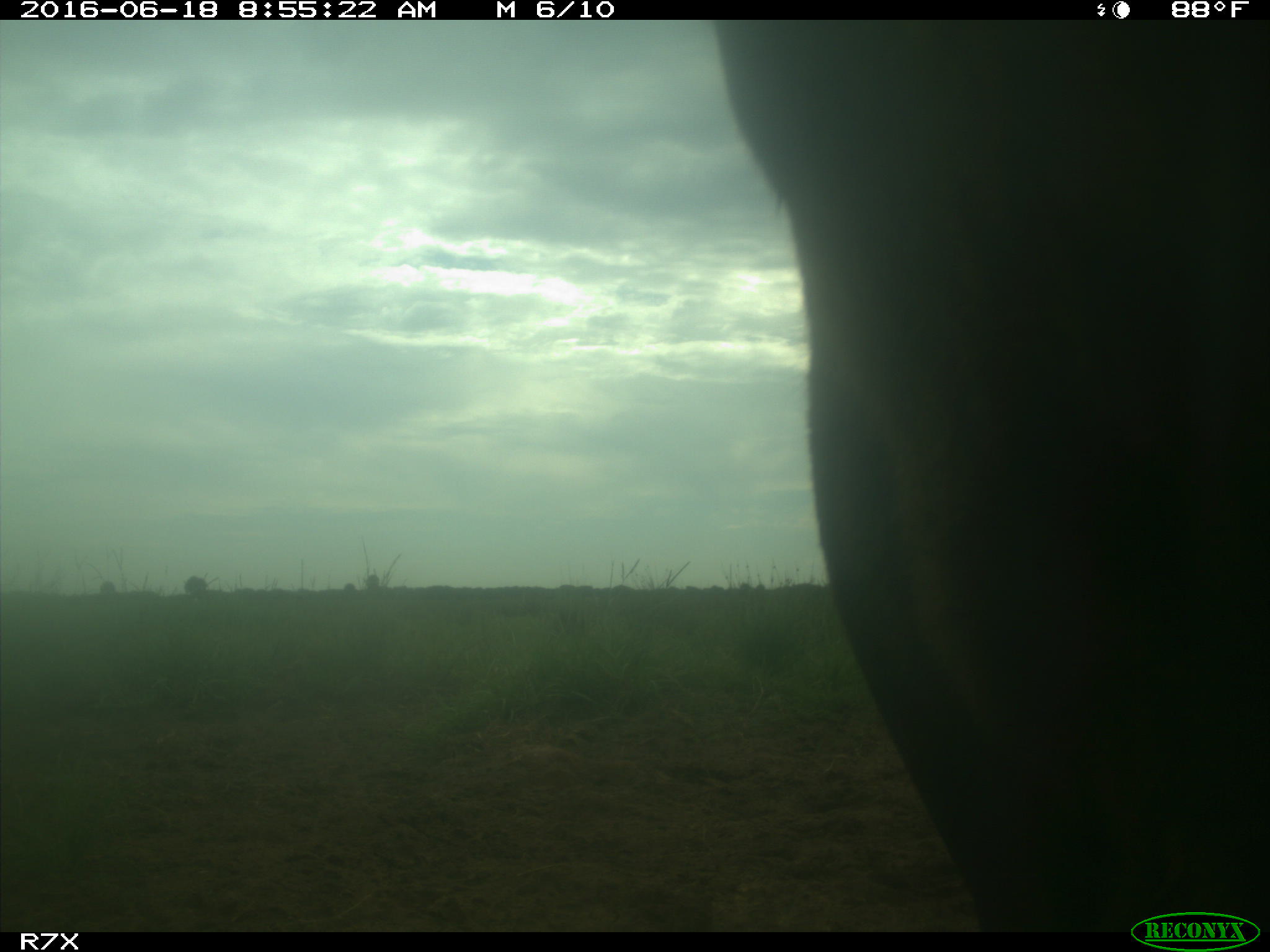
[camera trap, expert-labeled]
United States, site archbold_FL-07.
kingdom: Animalia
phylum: Chordata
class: Mammalia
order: Artiodactyla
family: Bovidae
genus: Bos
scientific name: Bos taurus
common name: domestic cow